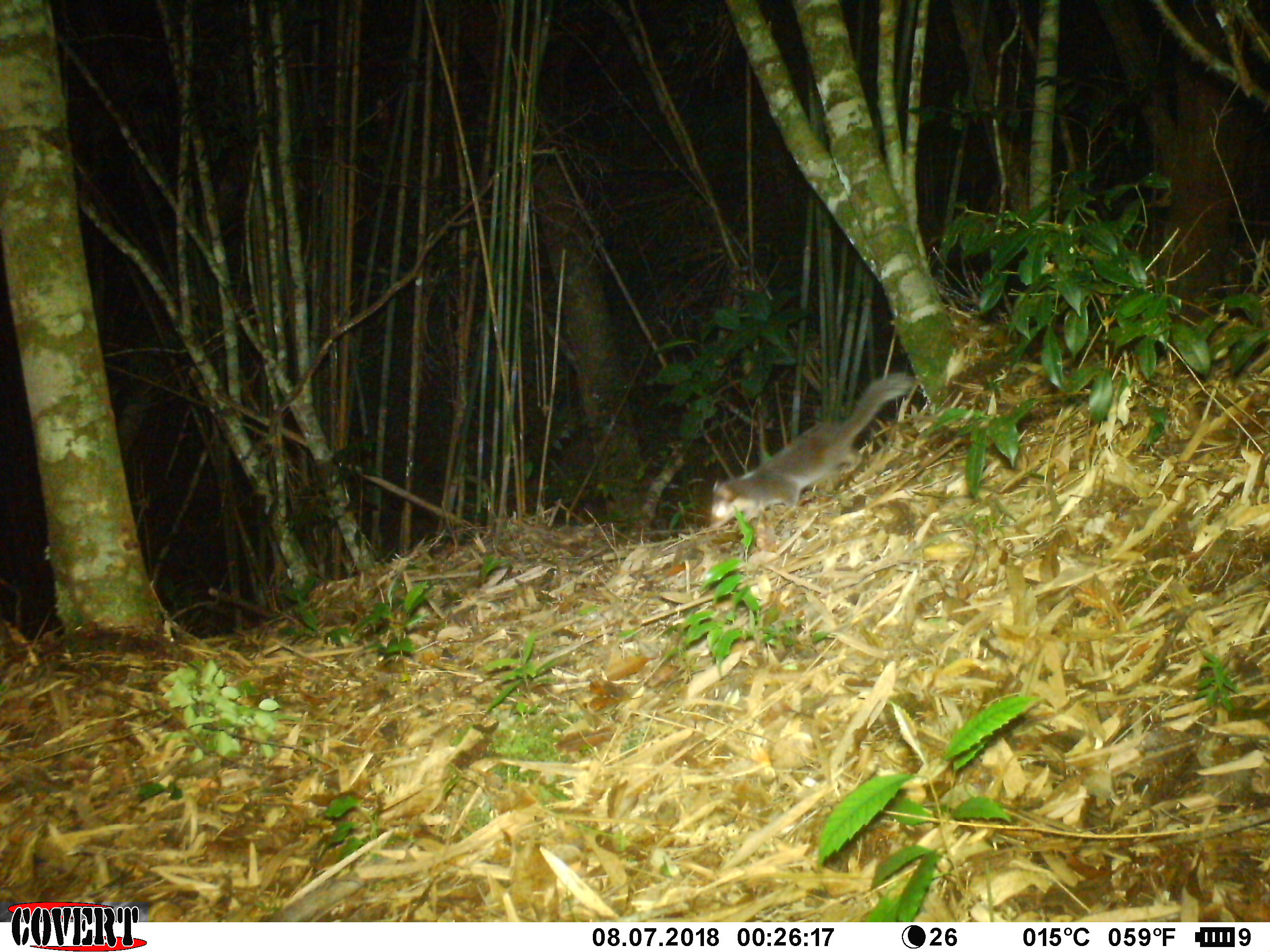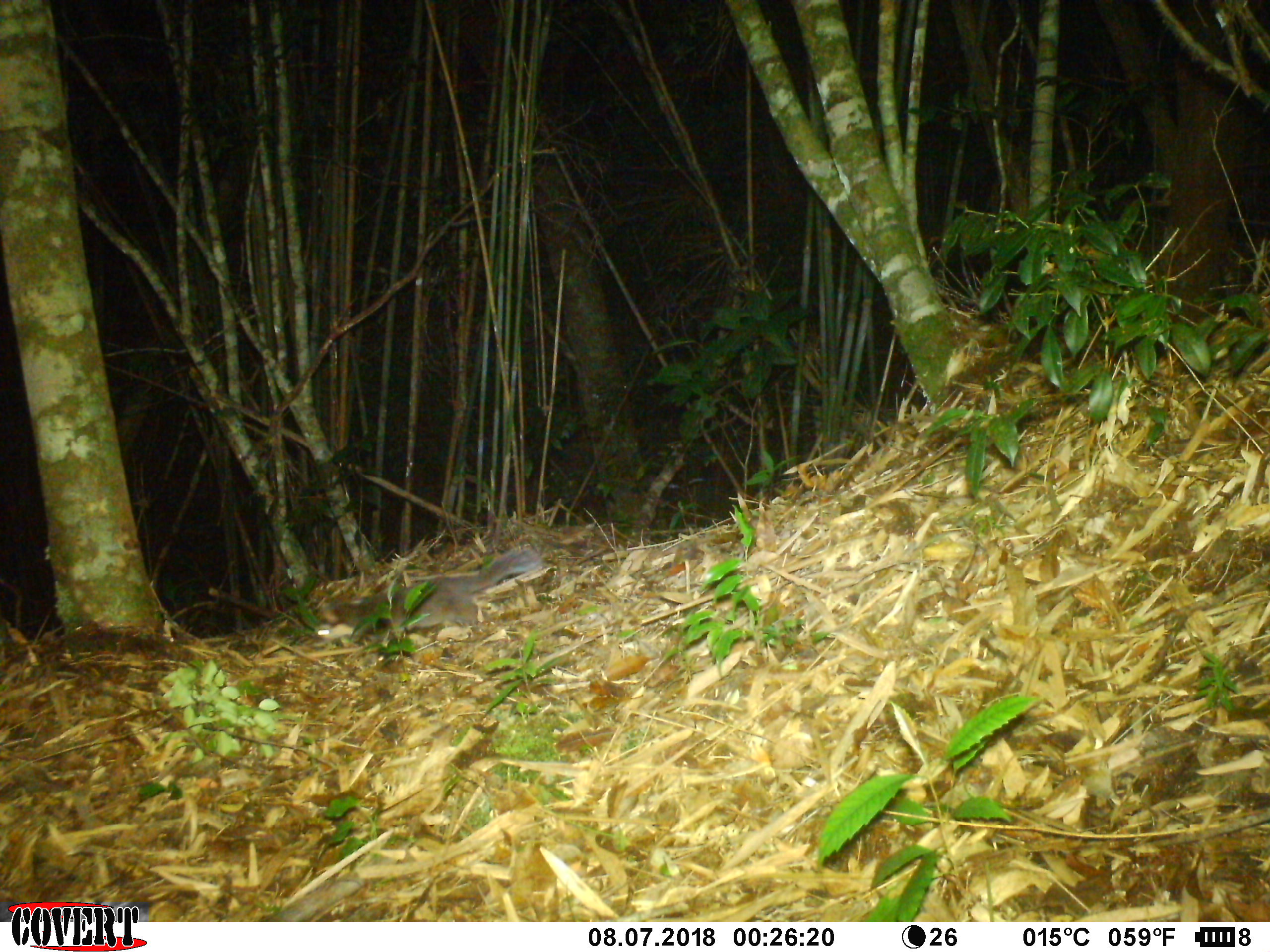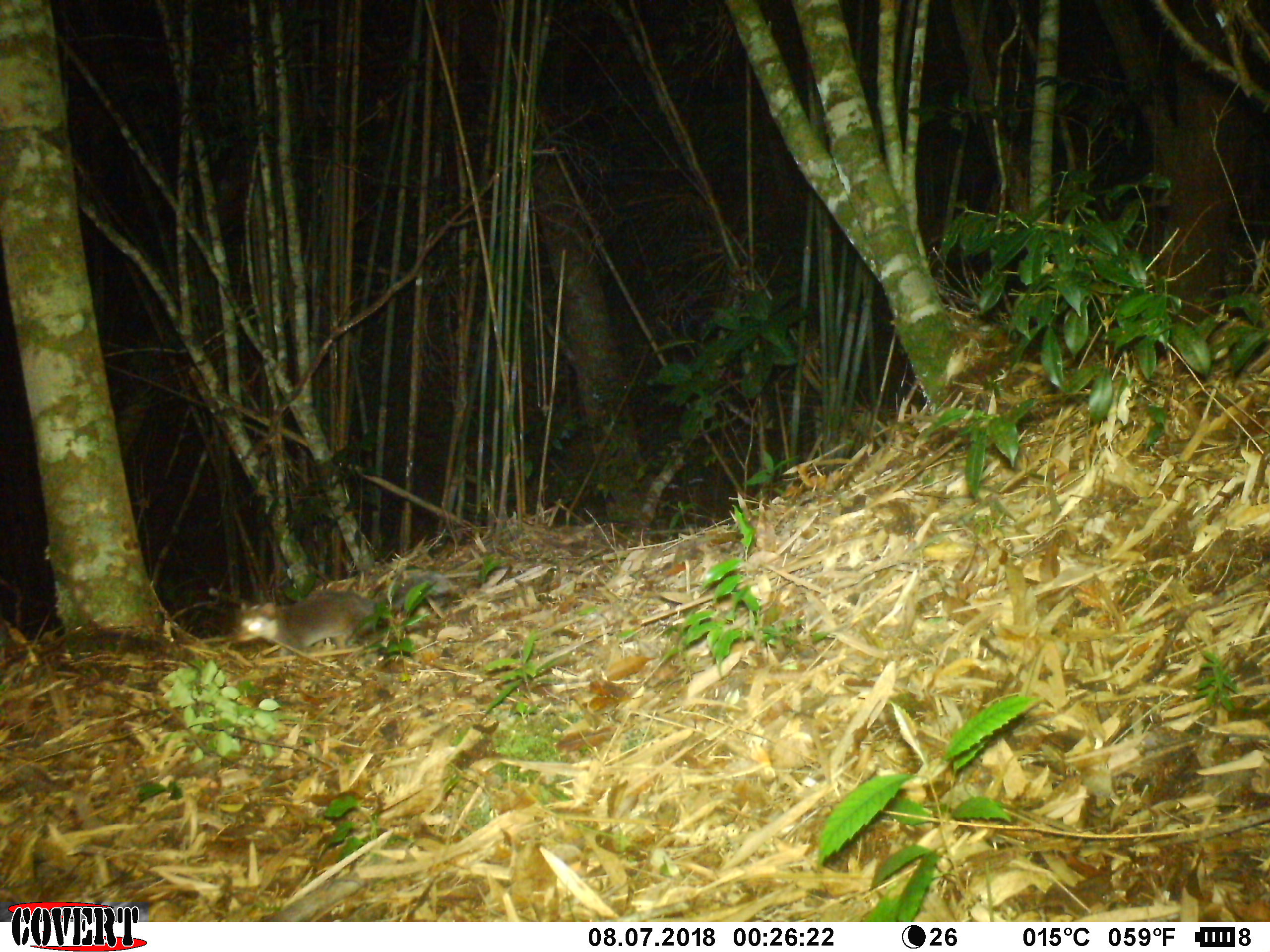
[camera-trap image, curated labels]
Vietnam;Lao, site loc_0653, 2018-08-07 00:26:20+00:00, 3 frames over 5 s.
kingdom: Animalia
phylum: Chordata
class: Mammalia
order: Carnivora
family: Mustelidae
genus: Melogale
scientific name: Melogale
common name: ferret badger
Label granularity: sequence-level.